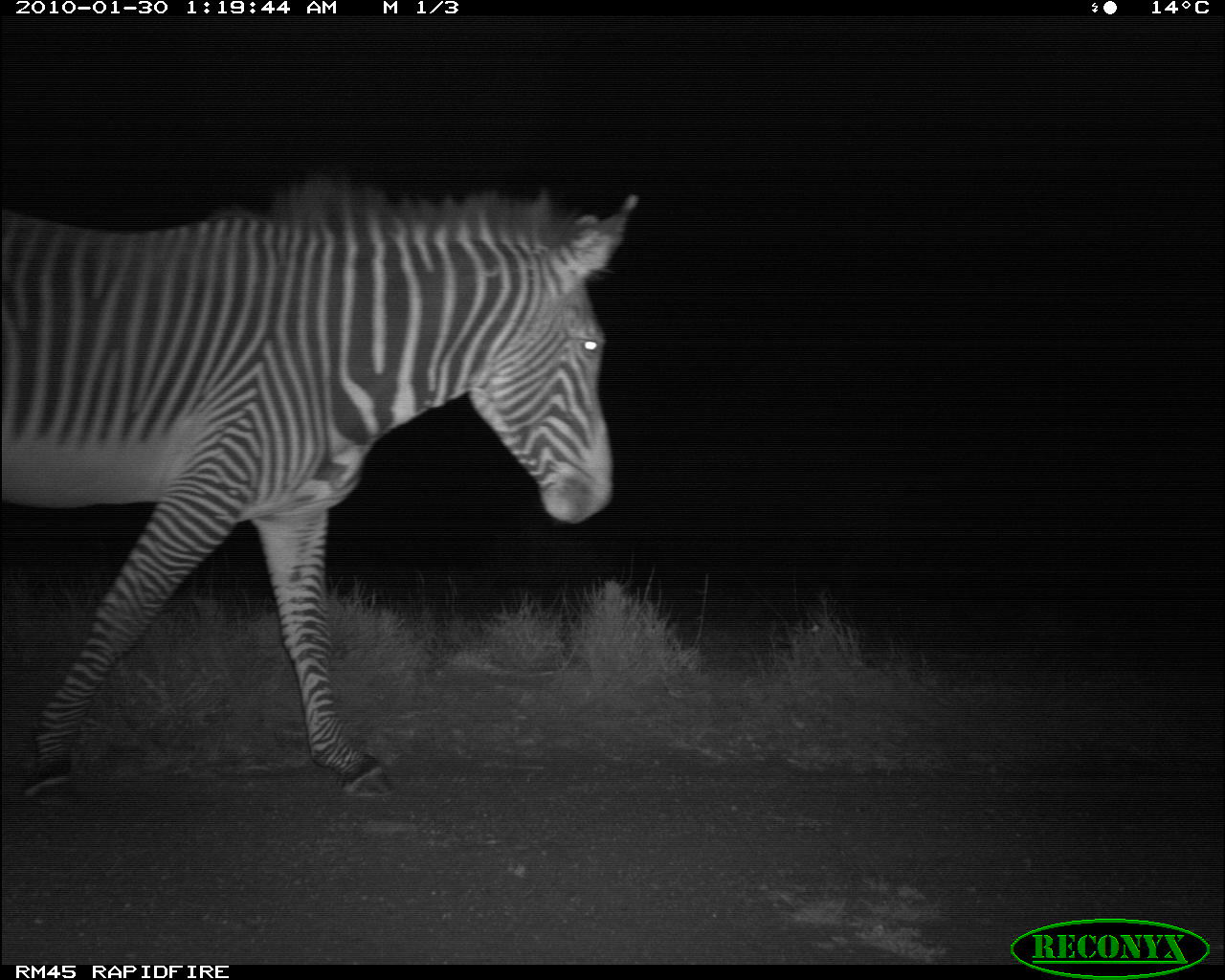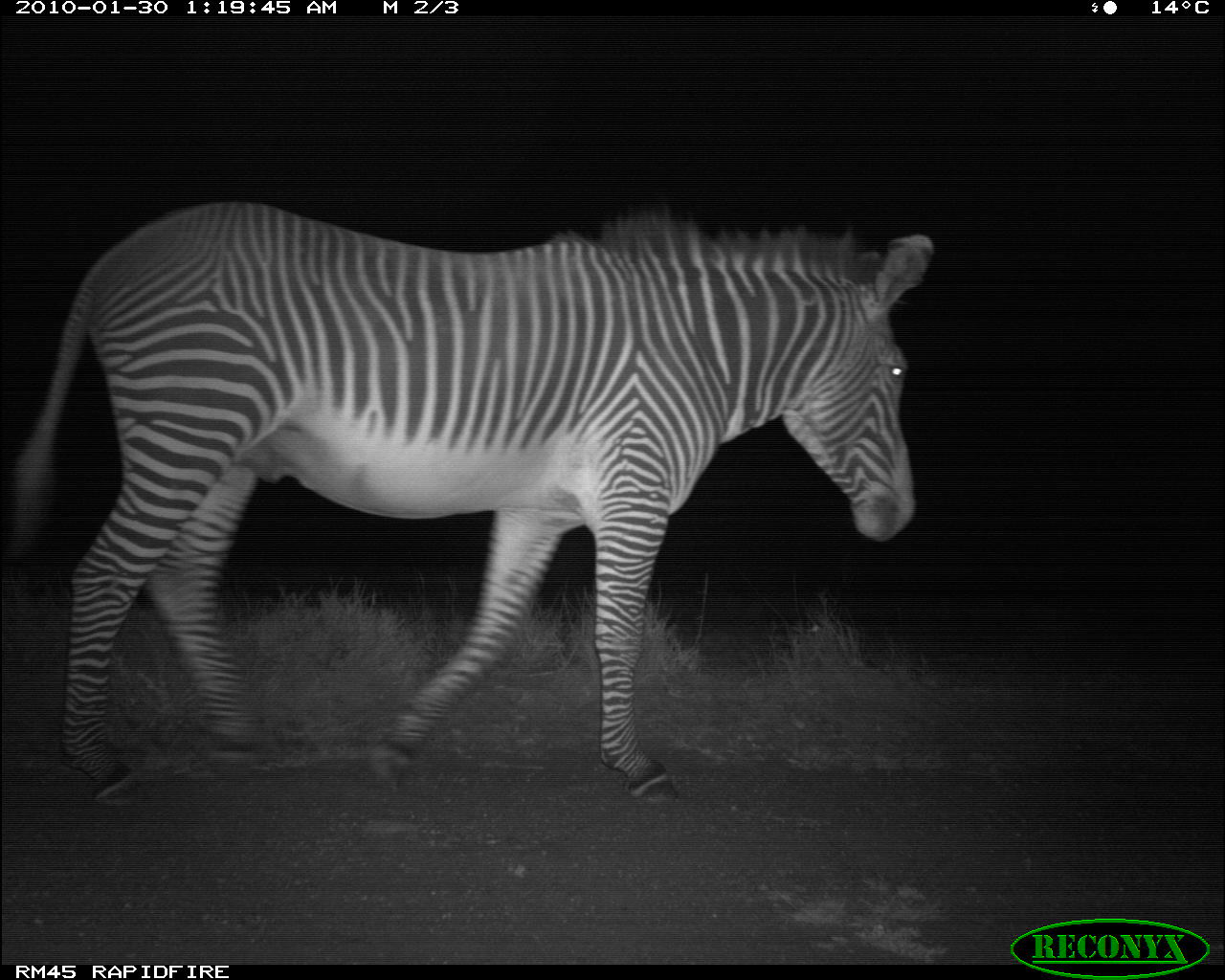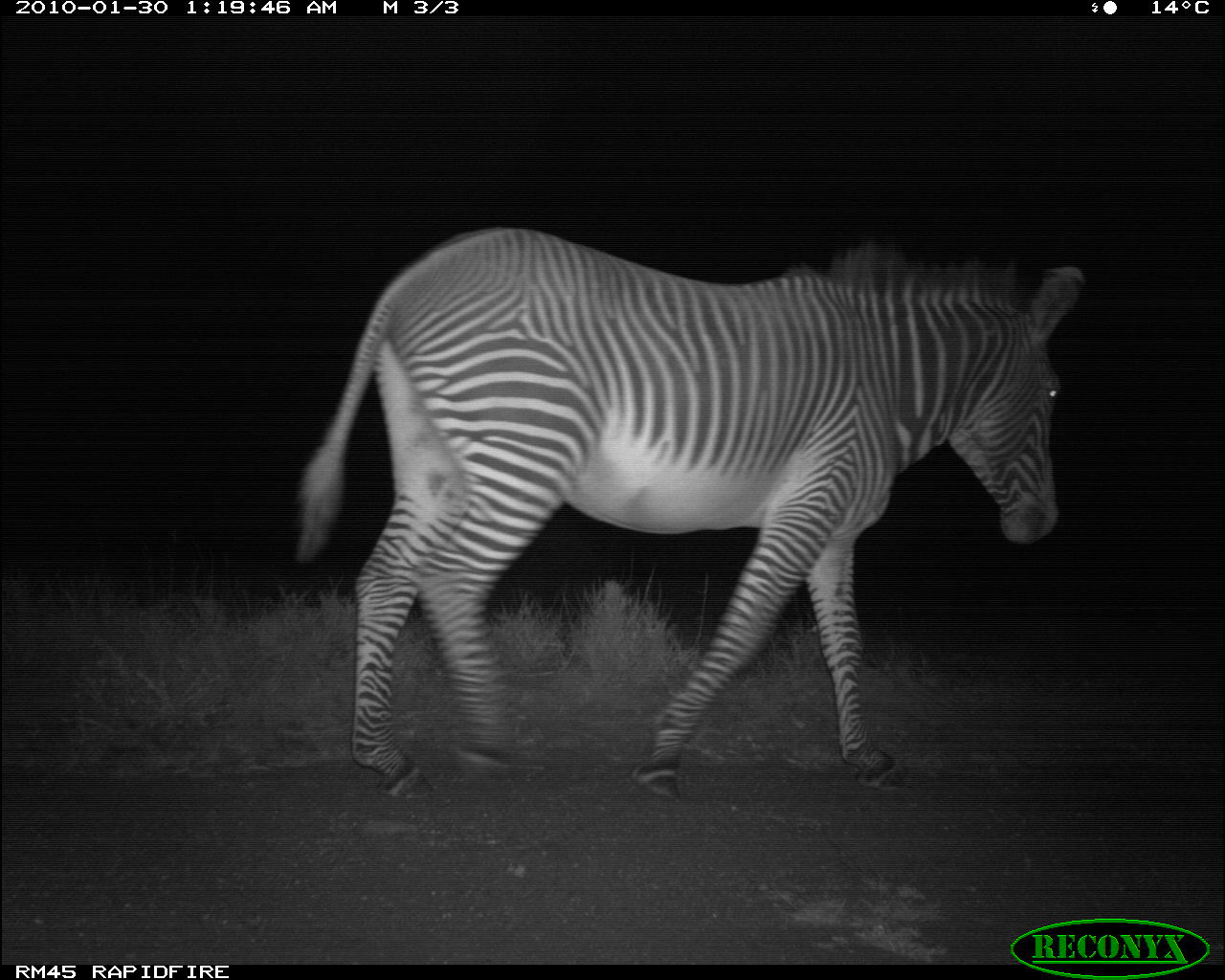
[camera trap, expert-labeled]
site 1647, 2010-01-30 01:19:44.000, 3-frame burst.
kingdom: Animalia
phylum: Chordata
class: Mammalia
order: Perissodactyla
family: Equidae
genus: Equus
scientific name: Equus grevyi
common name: grévy's zebra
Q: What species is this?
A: Equus grevyi (grévy's zebra).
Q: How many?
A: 1.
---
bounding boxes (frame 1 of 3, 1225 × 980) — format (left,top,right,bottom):
equus grevyi: (4,175,640,812)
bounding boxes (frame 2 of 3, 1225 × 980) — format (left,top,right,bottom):
equus grevyi: (9,197,934,811)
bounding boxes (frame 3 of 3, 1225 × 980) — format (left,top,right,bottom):
equus grevyi: (294,221,1084,803)